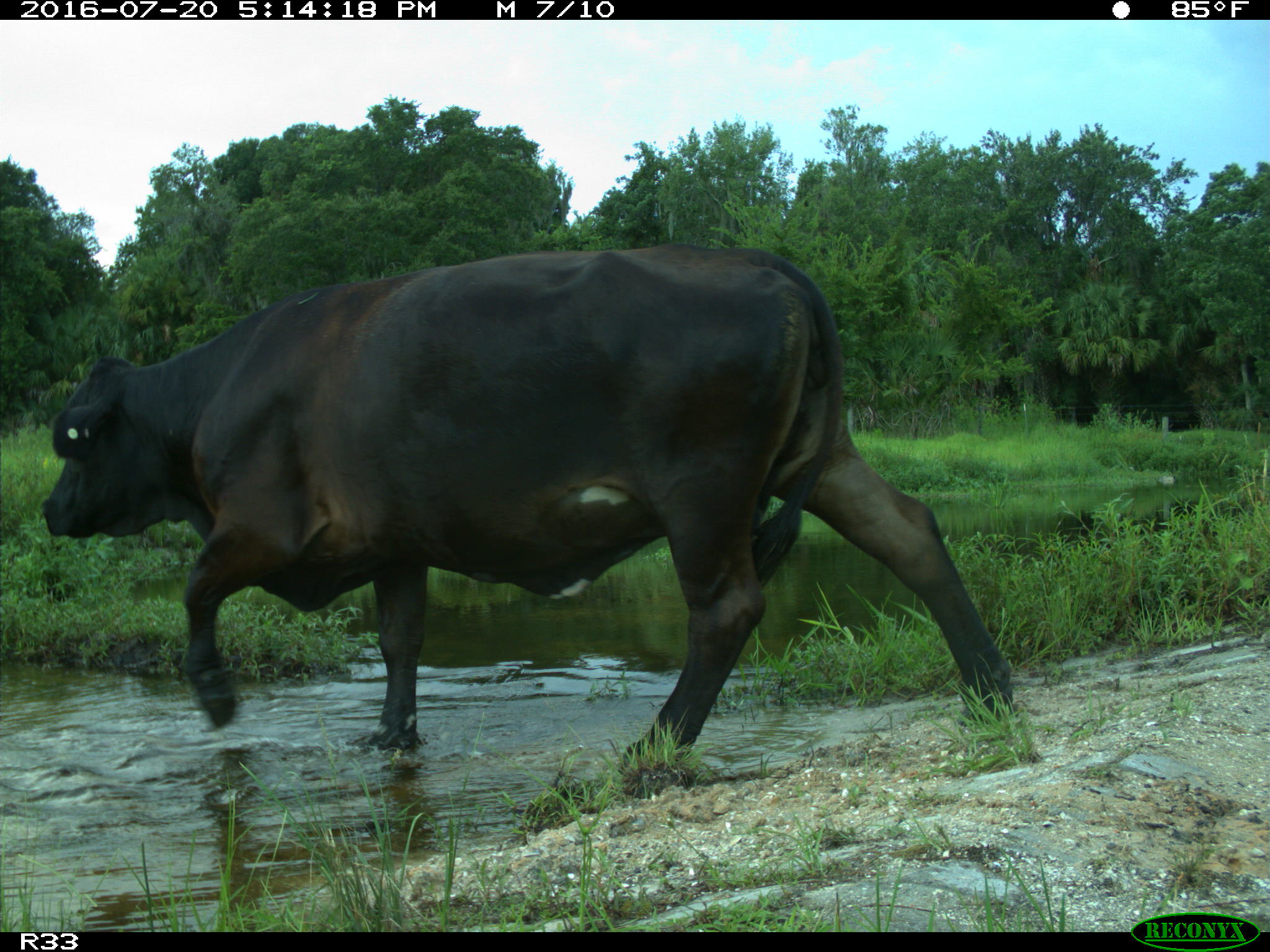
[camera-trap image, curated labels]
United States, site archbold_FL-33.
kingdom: Animalia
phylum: Chordata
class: Mammalia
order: Artiodactyla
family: Bovidae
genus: Bos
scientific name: Bos taurus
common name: domestic cow